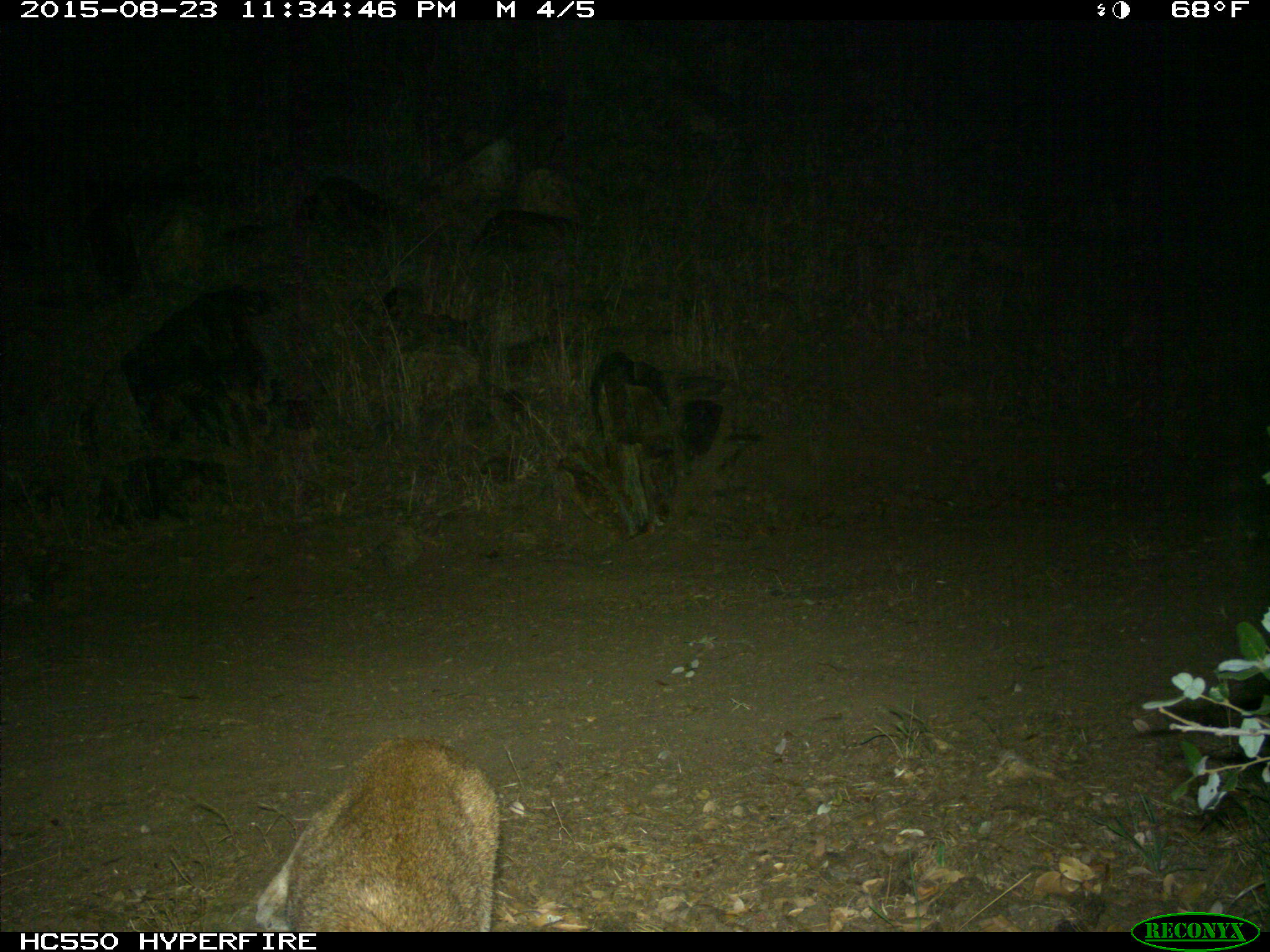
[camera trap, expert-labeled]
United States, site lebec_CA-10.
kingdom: Animalia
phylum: Chordata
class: Mammalia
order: Carnivora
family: Felidae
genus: Lynx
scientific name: Lynx rufus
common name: bobcat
Lynx rufus (bobcat).